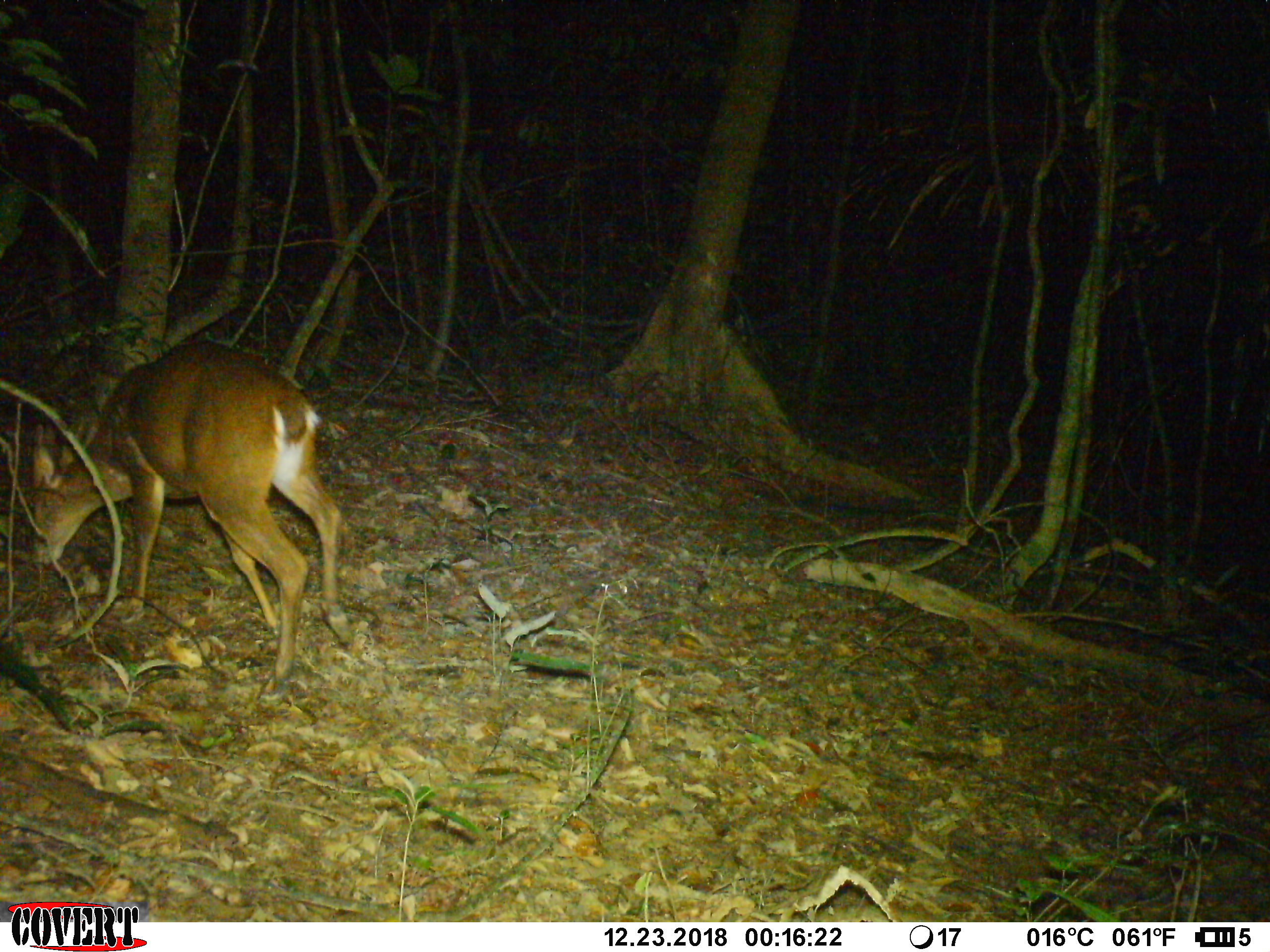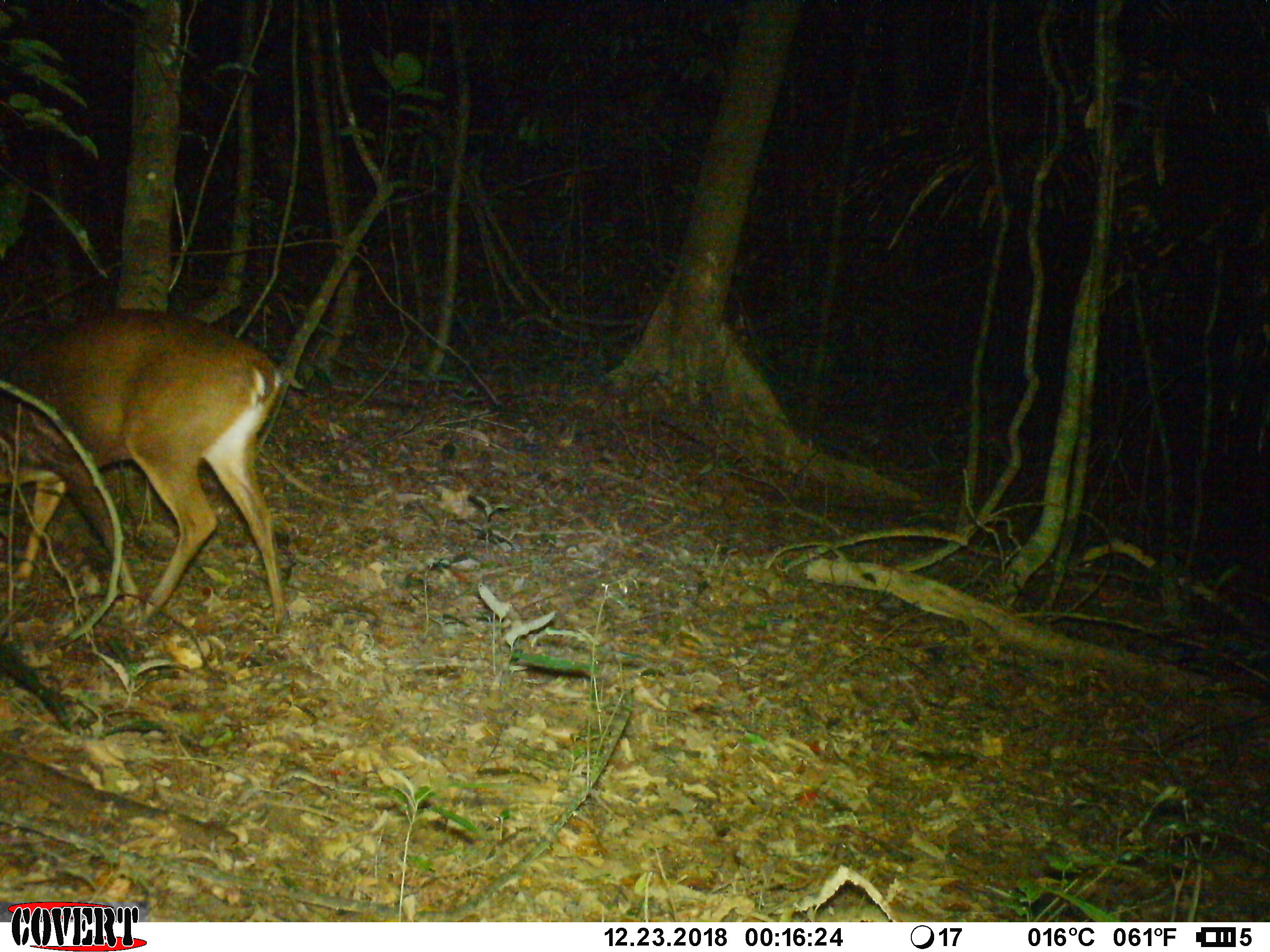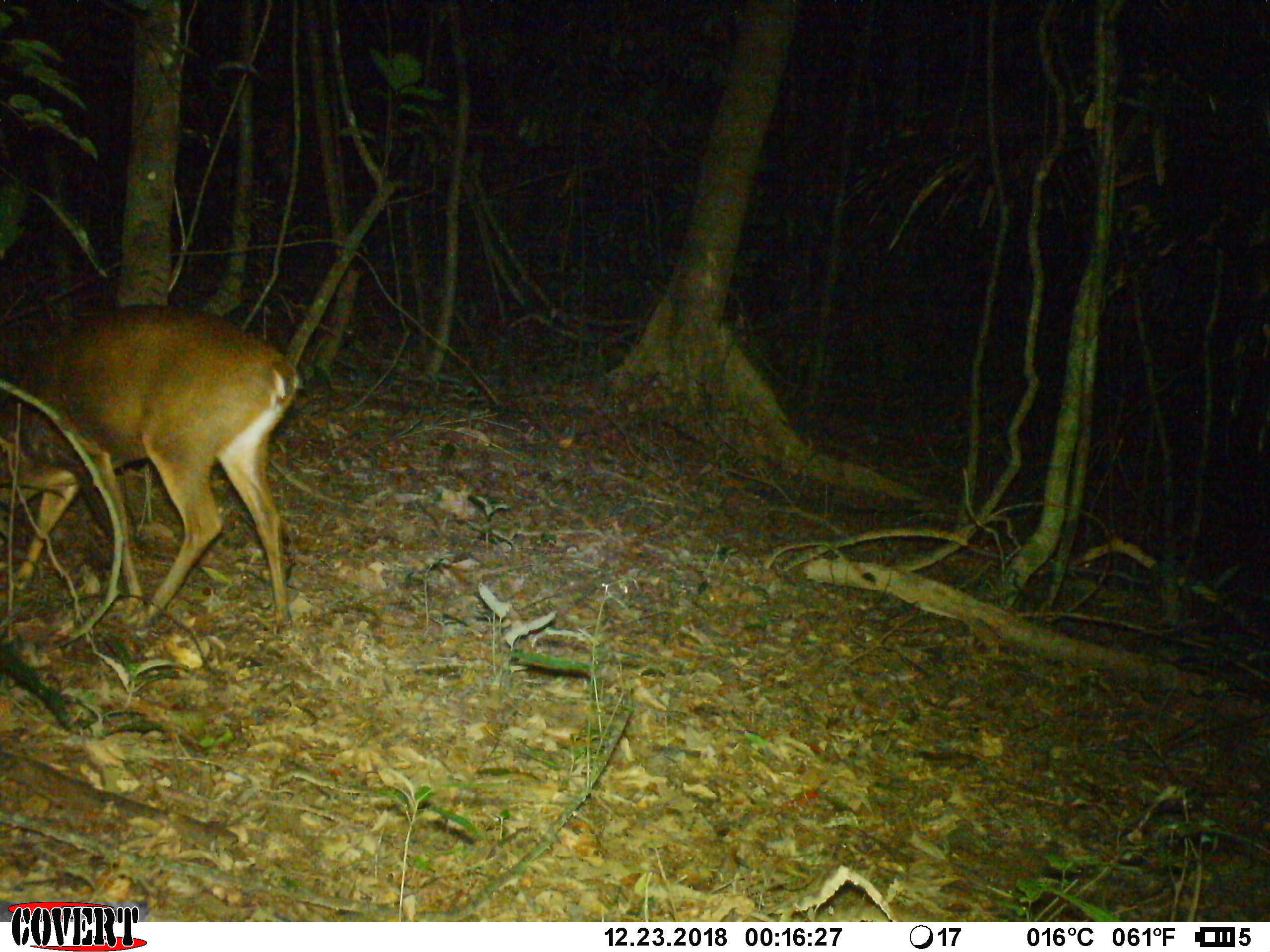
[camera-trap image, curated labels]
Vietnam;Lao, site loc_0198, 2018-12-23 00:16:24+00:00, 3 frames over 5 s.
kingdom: Animalia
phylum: Chordata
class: Mammalia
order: Artiodactyla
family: Cervidae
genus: Muntiacus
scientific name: Muntiacus vuquangensis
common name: large-antlered muntjac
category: large antlered muntjac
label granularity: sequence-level